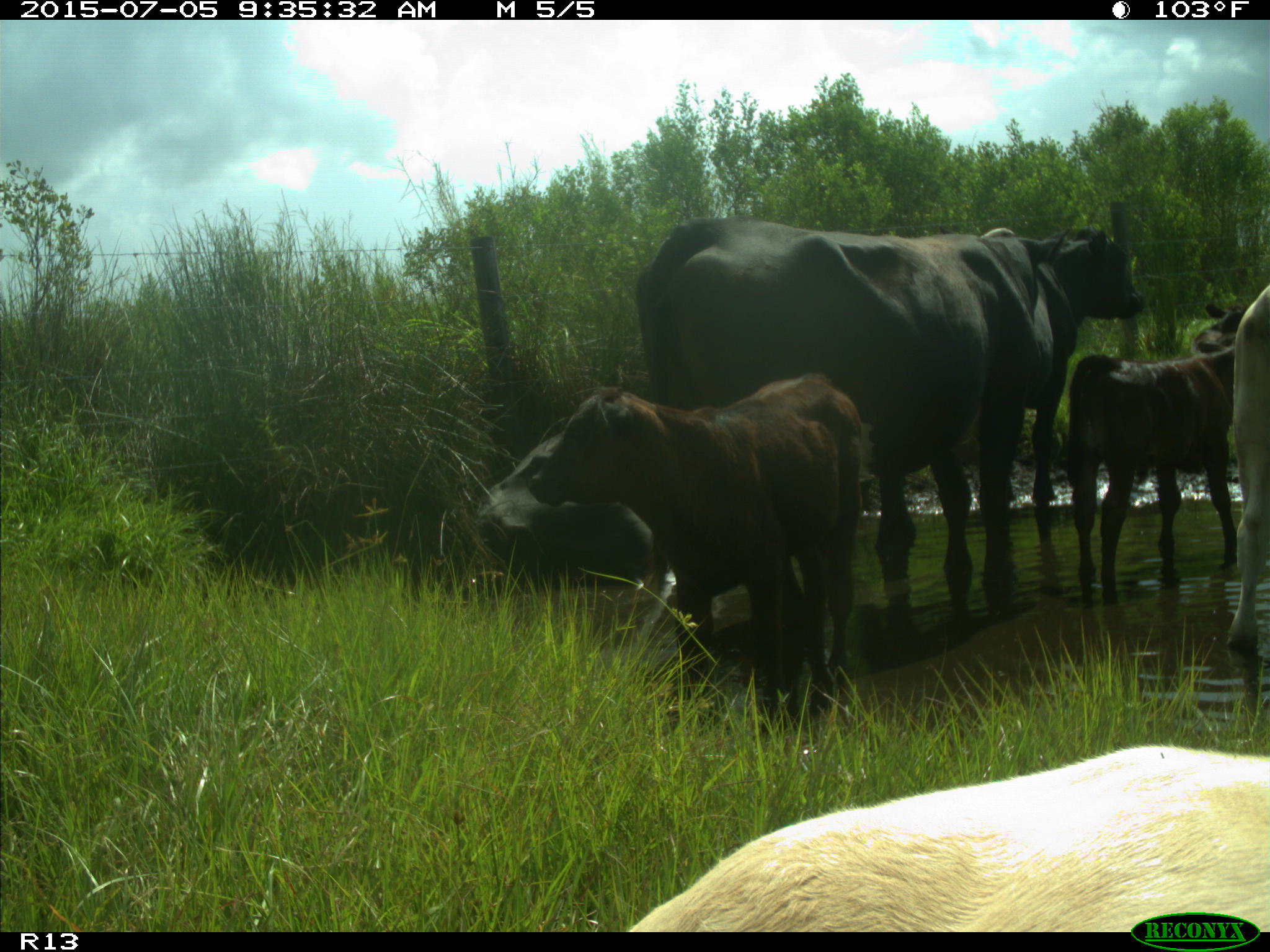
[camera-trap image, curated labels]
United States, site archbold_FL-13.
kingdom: Animalia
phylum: Chordata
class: Mammalia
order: Artiodactyla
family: Bovidae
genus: Bos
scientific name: Bos taurus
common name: domestic cow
Bos taurus (domestic cow).